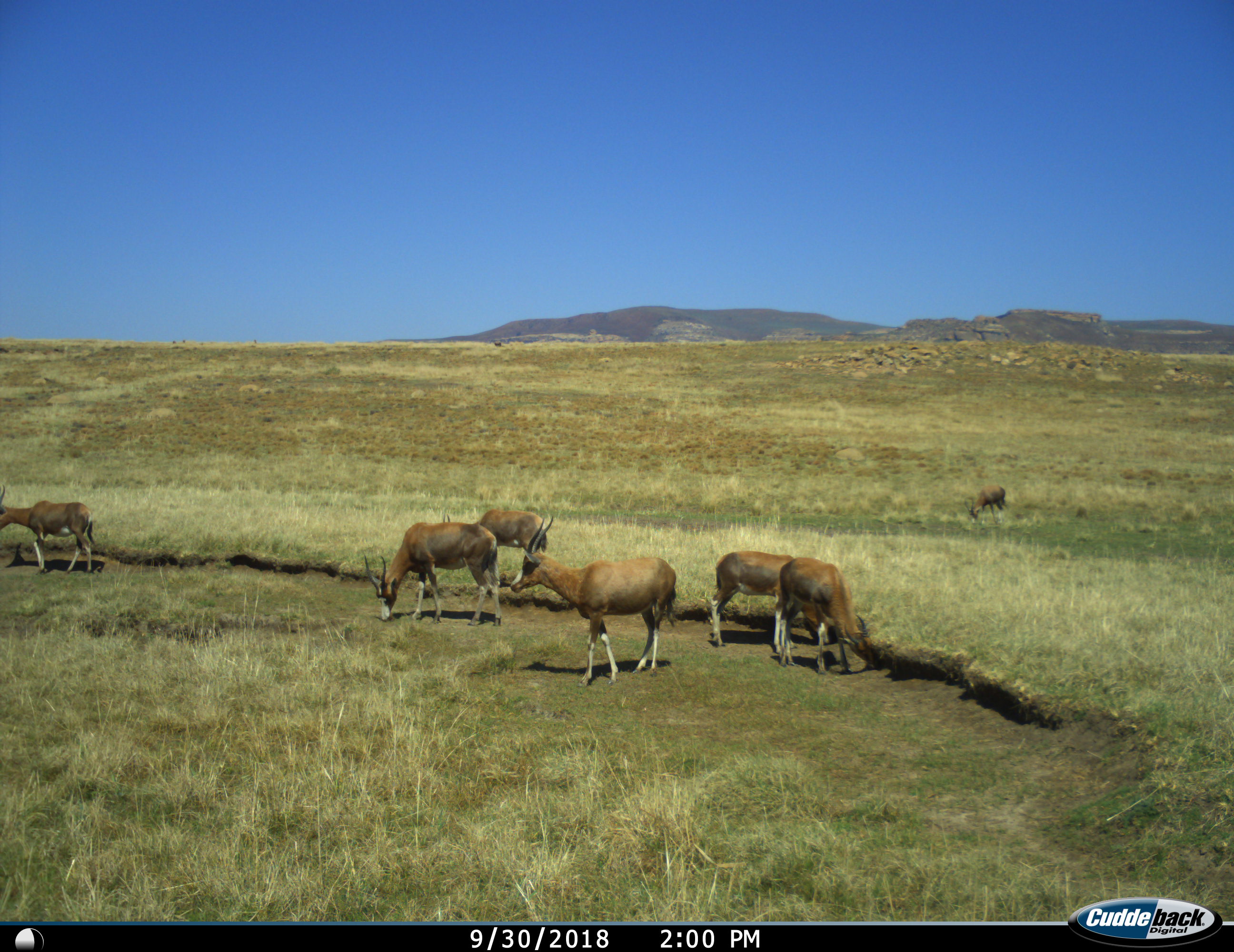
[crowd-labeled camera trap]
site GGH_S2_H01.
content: unidentified animal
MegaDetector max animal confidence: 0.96